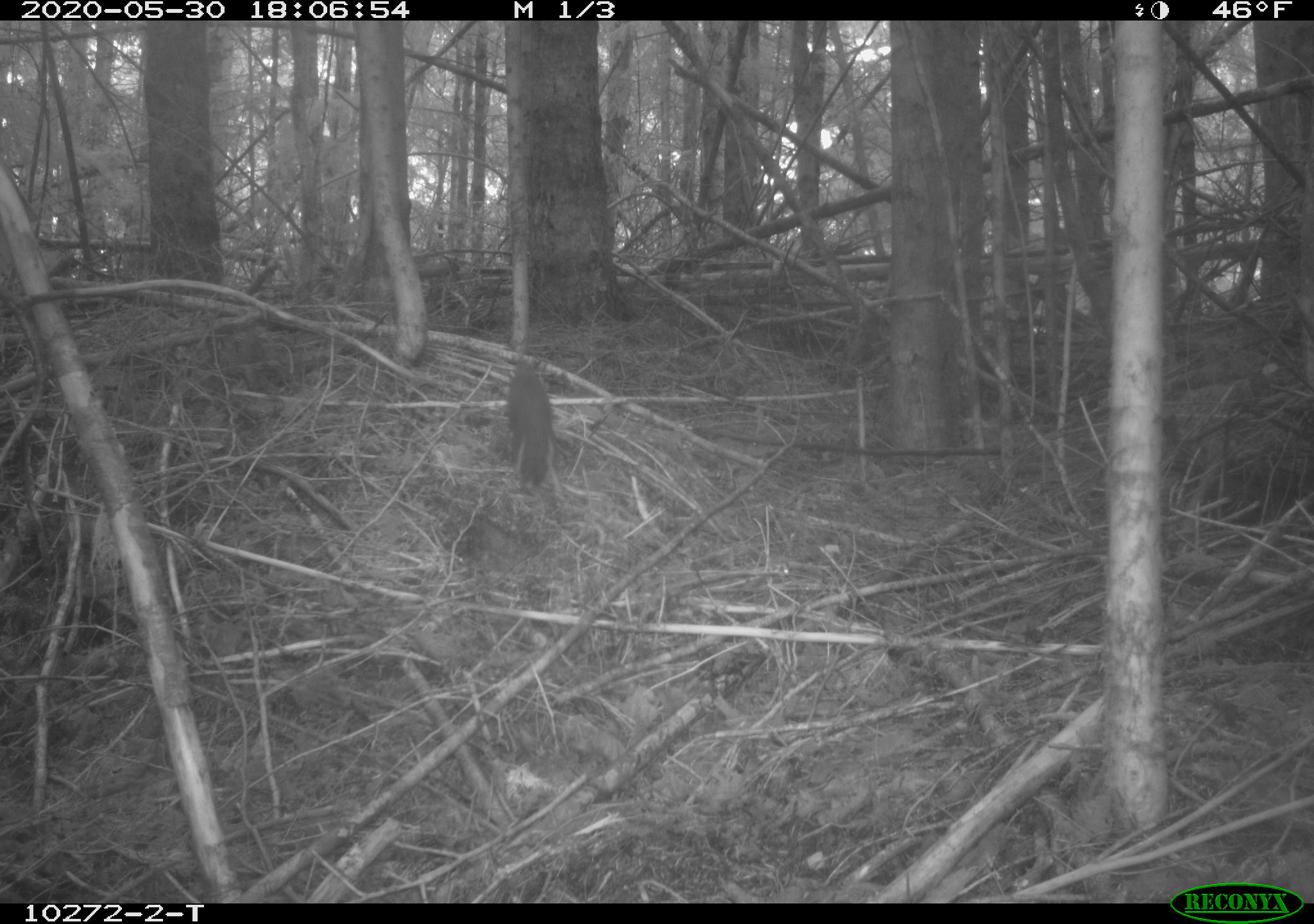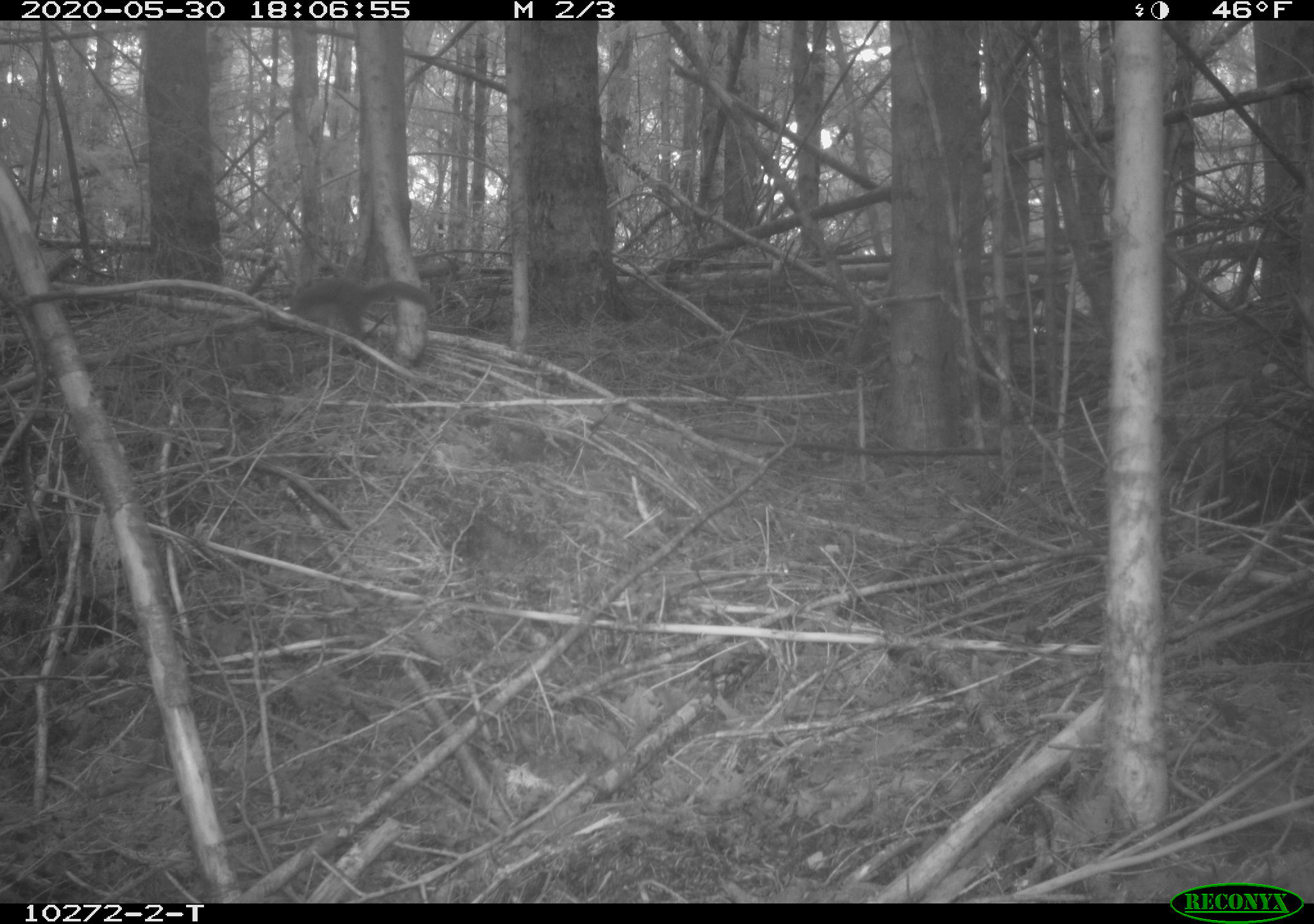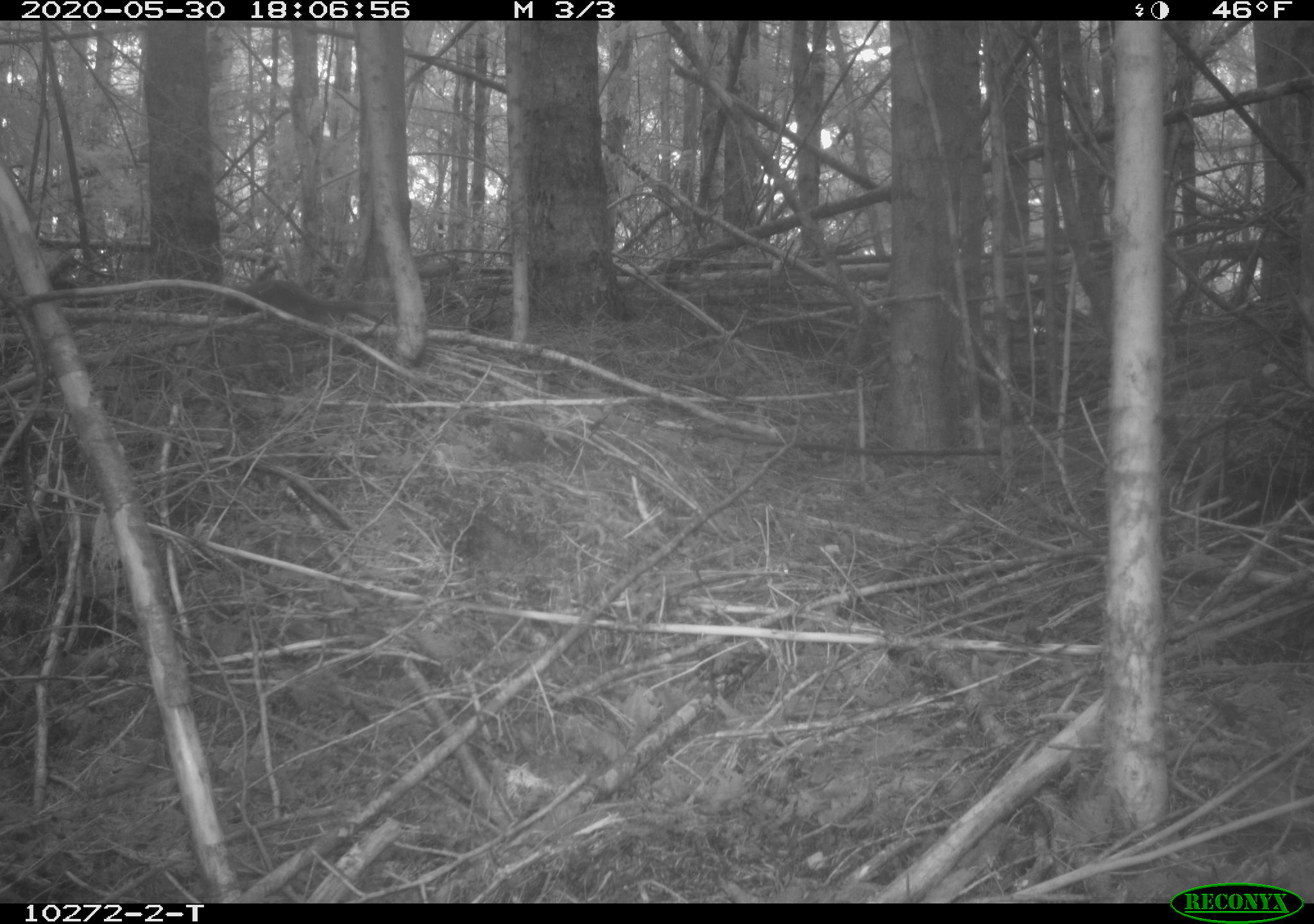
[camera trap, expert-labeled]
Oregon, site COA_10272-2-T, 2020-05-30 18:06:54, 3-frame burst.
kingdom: Animalia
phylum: Chordata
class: Mammalia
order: Rodentia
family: Sciuridae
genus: Tamiasciurus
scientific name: Tamiasciurus douglasii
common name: douglas squirrel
Douglas squirrel (Tamiasciurus douglasii).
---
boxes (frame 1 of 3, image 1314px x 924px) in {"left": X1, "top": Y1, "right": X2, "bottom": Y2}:
douglas squirrel: {"left": 503, "top": 350, "right": 566, "bottom": 490}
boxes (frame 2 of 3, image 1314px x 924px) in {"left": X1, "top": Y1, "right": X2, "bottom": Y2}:
douglas squirrel: {"left": 270, "top": 275, "right": 436, "bottom": 341}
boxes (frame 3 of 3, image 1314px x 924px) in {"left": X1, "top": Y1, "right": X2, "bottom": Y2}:
douglas squirrel: {"left": 235, "top": 277, "right": 374, "bottom": 332}